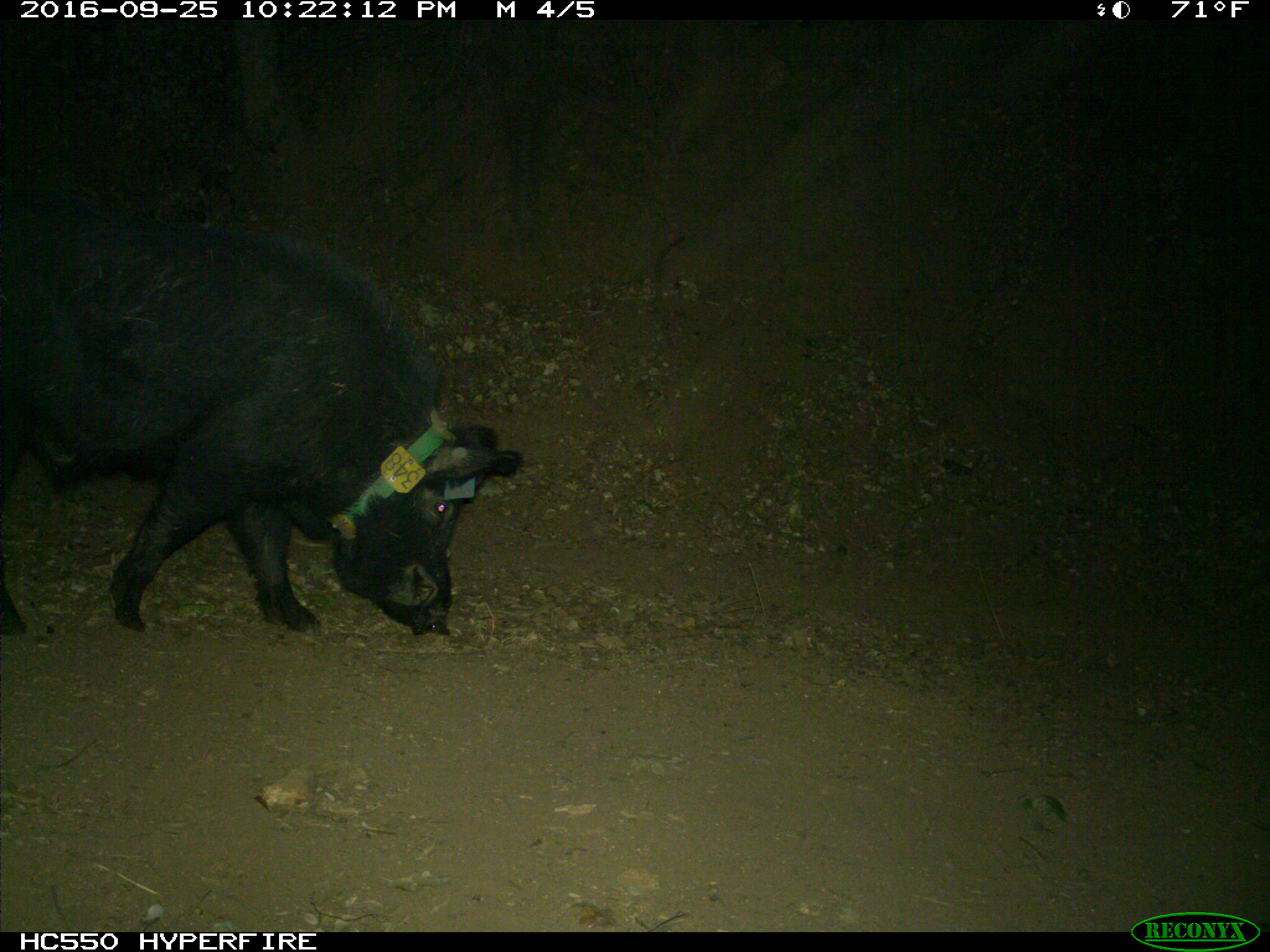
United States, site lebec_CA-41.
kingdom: Animalia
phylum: Chordata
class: Mammalia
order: Artiodactyla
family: Suidae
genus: Sus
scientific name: Sus scrofa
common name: wild boar